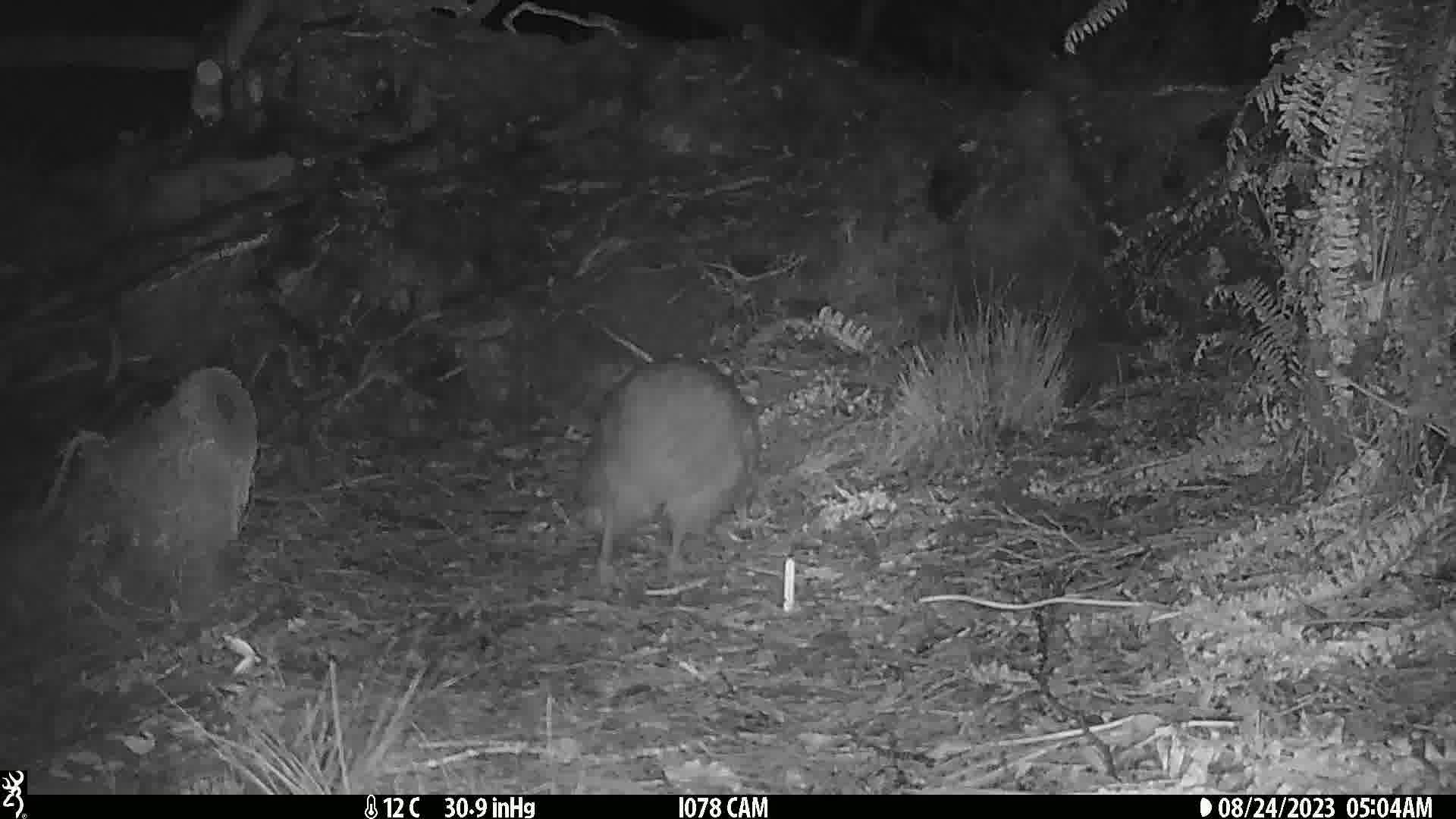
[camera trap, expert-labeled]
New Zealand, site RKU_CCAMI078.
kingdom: Animalia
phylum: Chordata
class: Aves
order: Apterygiformes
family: Apterygidae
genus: Apteryx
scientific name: Apteryx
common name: kiwi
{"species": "kiwi (Apteryx)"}